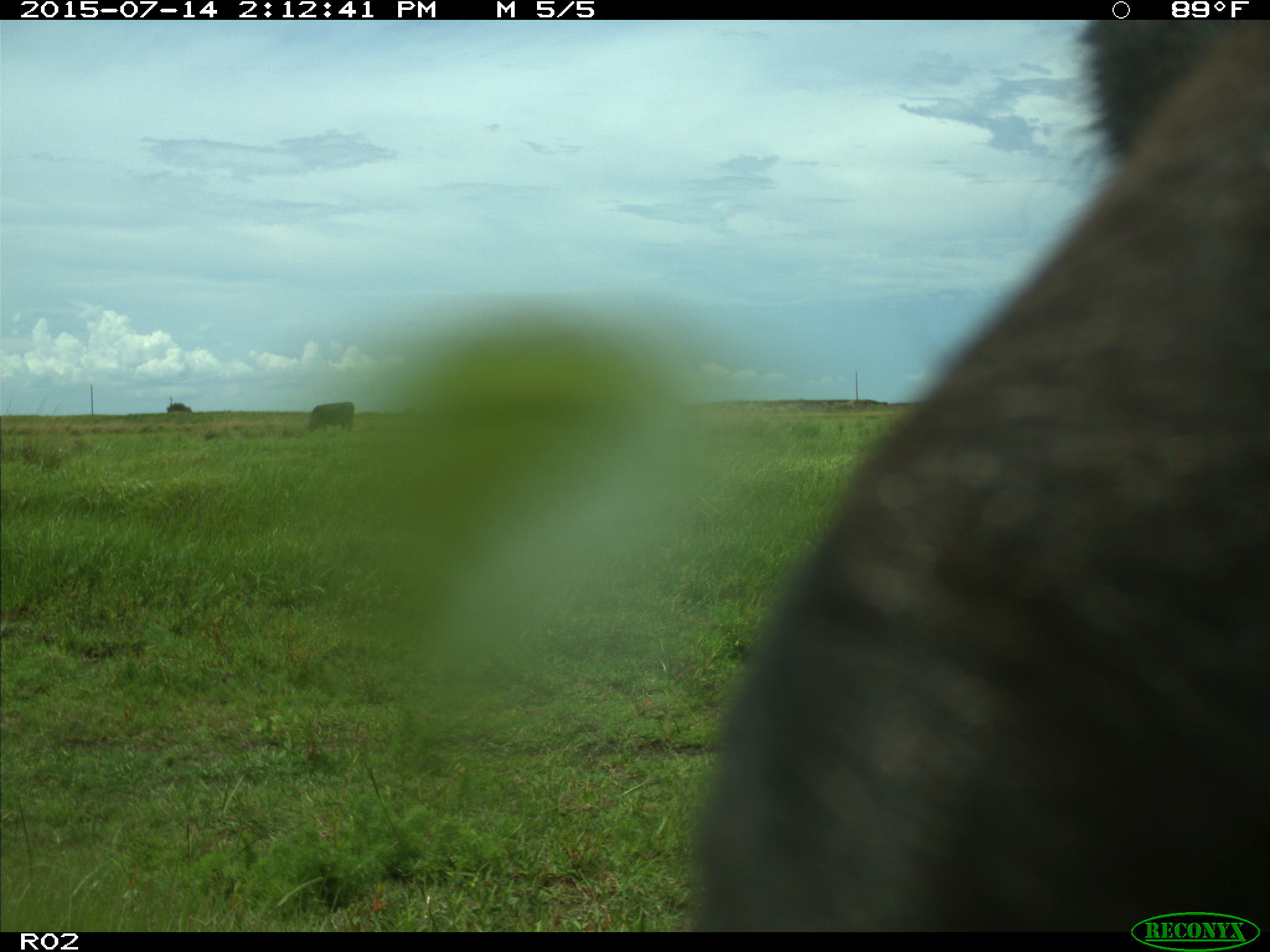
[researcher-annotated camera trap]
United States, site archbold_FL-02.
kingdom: Animalia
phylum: Chordata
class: Mammalia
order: Artiodactyla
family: Bovidae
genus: Bos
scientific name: Bos taurus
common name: domestic cow